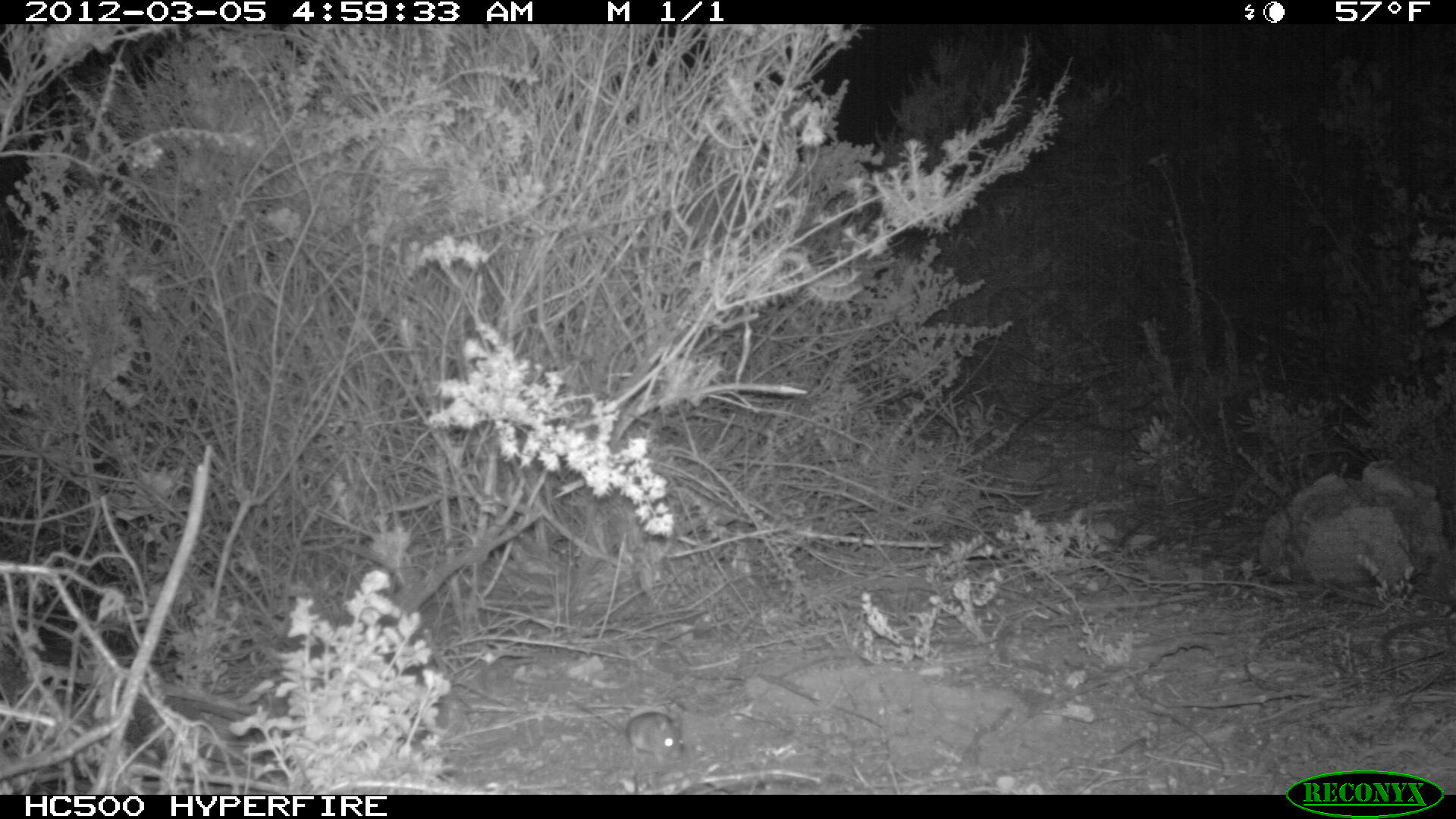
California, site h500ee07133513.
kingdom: Animalia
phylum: Chordata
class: Mammalia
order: Rodentia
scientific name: Rodentia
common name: rodent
Rodent (Rodentia).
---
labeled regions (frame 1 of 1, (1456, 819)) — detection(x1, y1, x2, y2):
rodent: detection(565, 688, 686, 767)